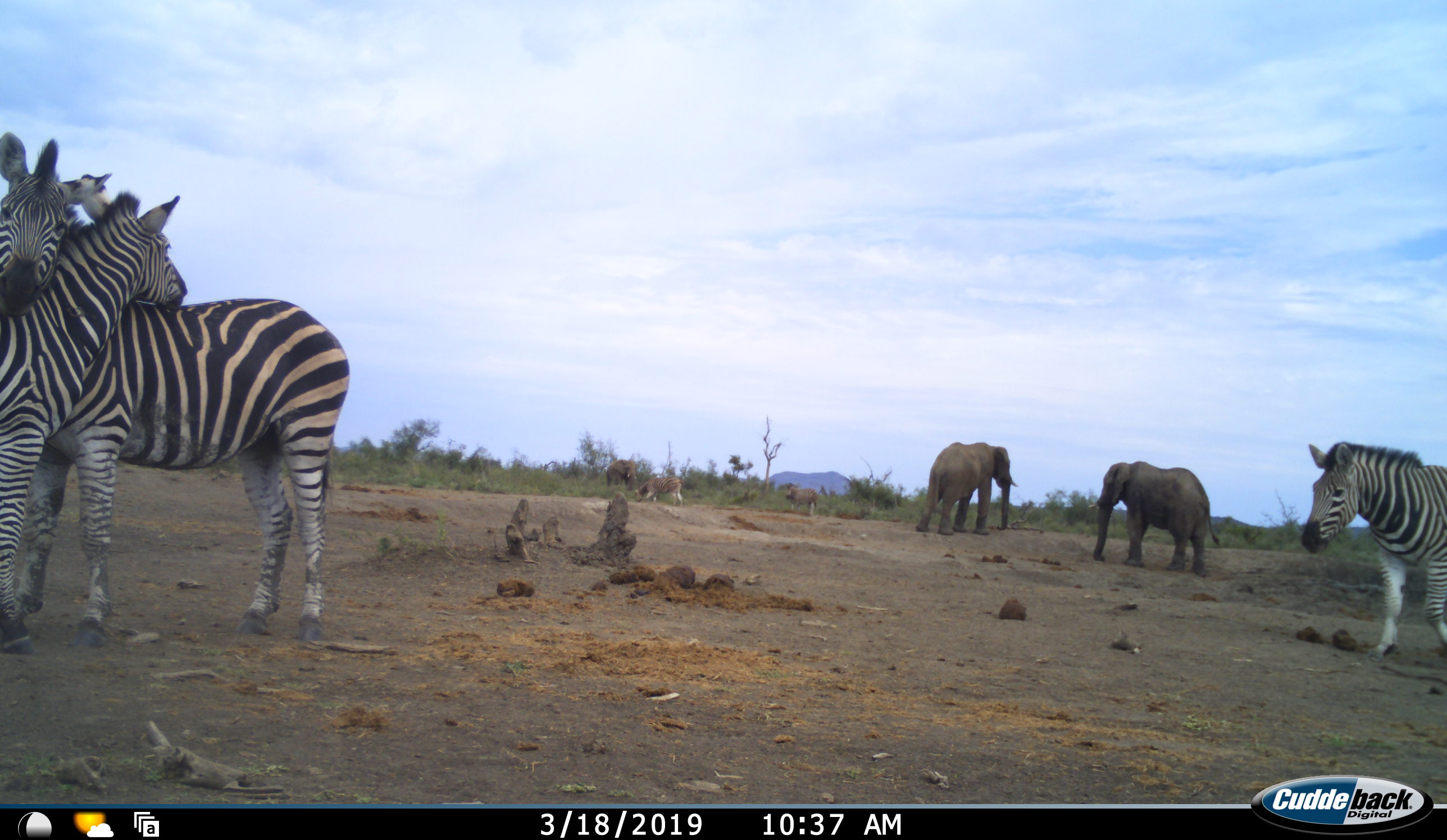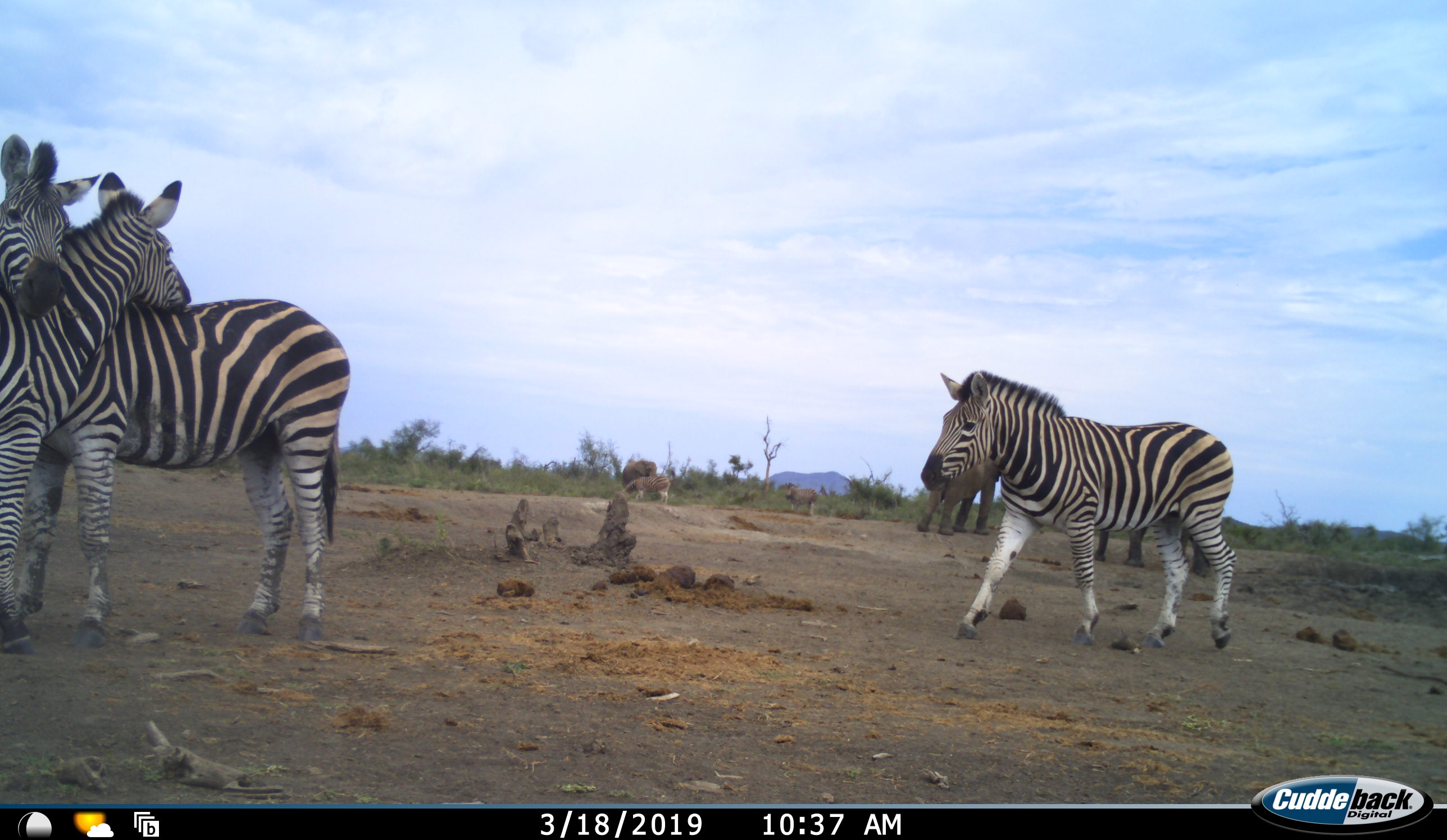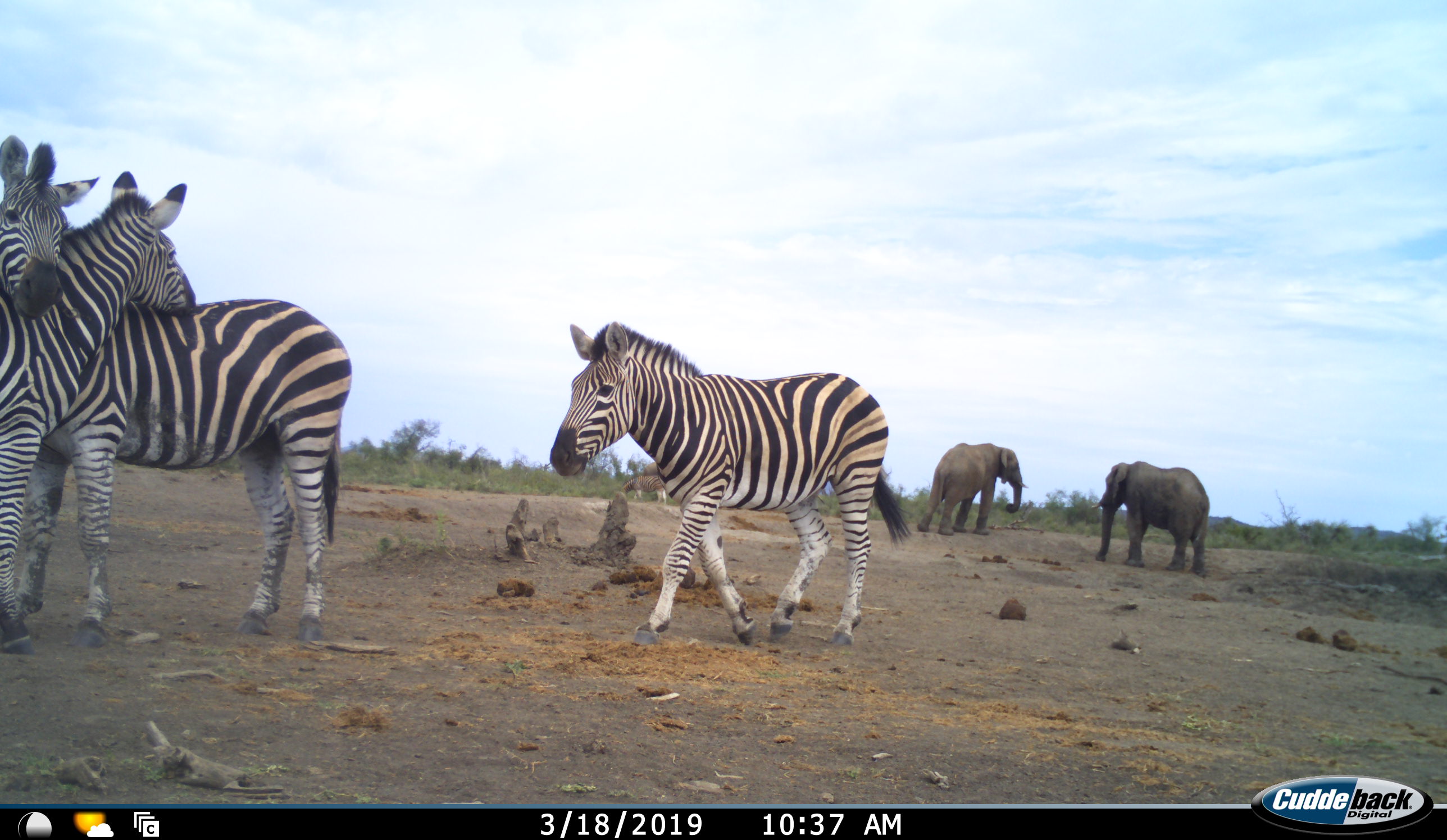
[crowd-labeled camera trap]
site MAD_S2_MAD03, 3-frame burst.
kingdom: Animalia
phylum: Chordata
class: Mammalia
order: Proboscidea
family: Elephantidae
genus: Loxodonta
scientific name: Loxodonta africana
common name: african bush elephant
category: elephant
Elephant (african bush elephant) (Loxodonta africana), count 3. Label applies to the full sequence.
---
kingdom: Animalia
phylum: Chordata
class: Mammalia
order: Perissodactyla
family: Equidae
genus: Equus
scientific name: Equus quagga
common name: plains zebra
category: zebraplains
Zebraplains (plains zebra) (Equus quagga), count 3. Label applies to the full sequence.